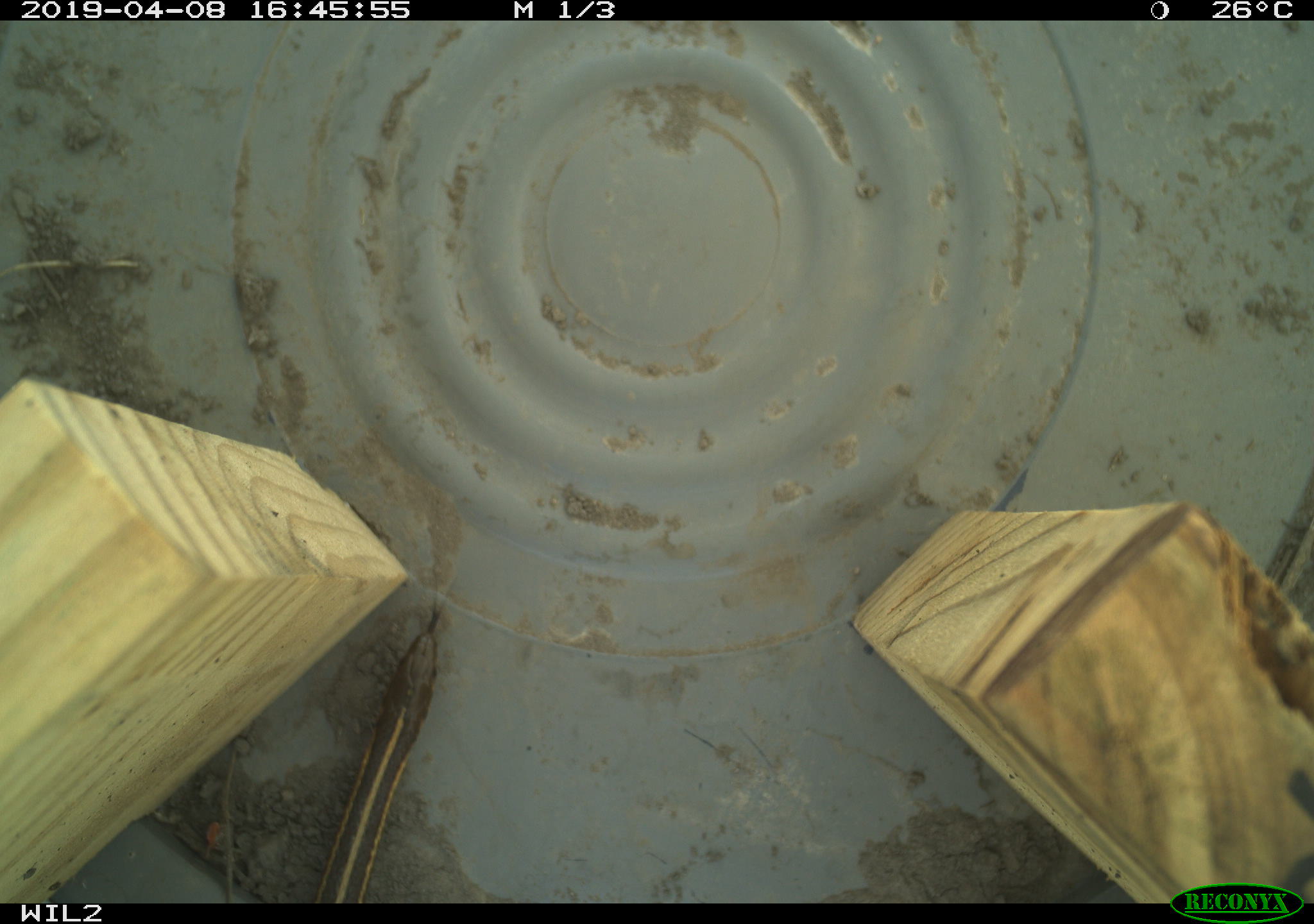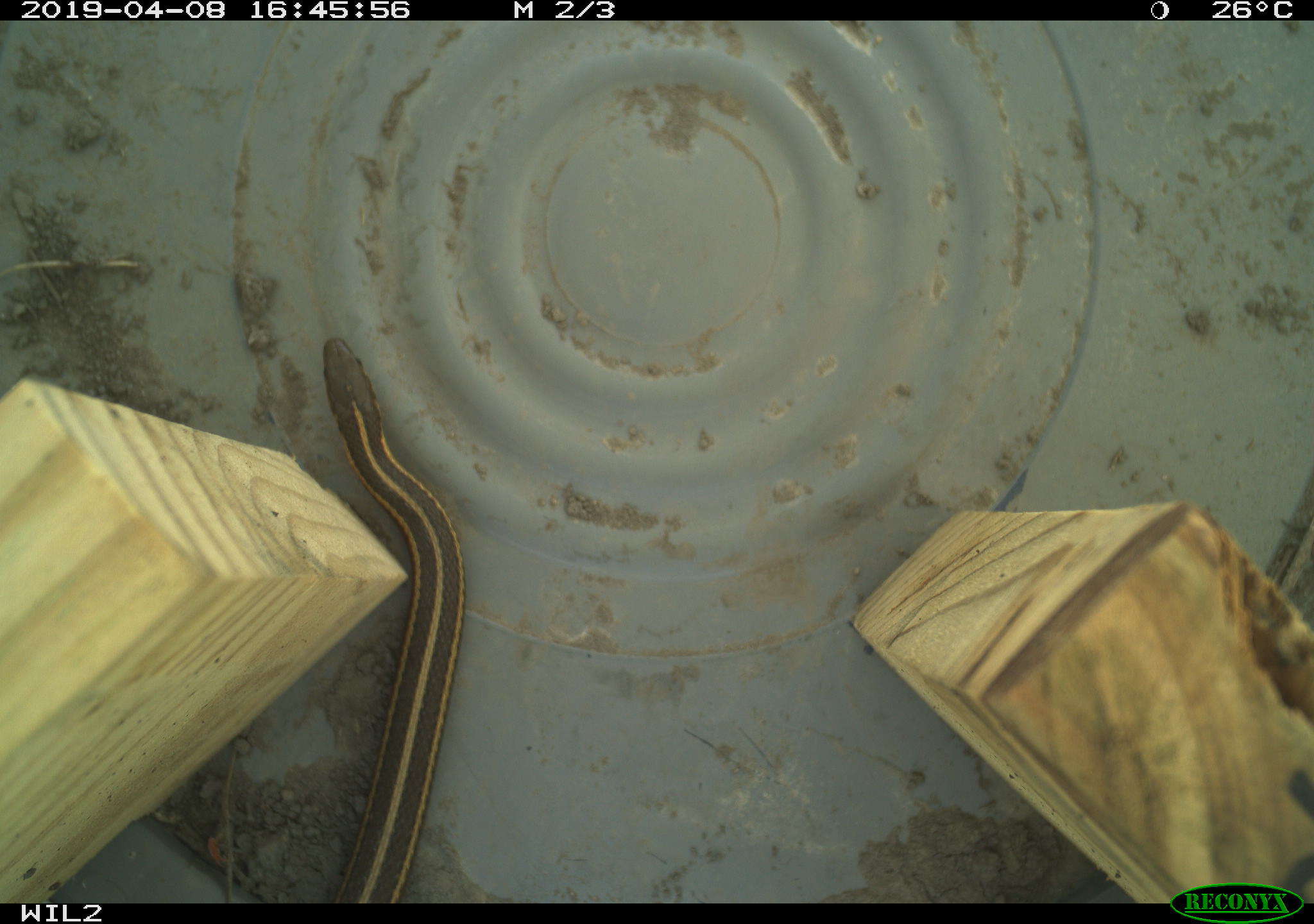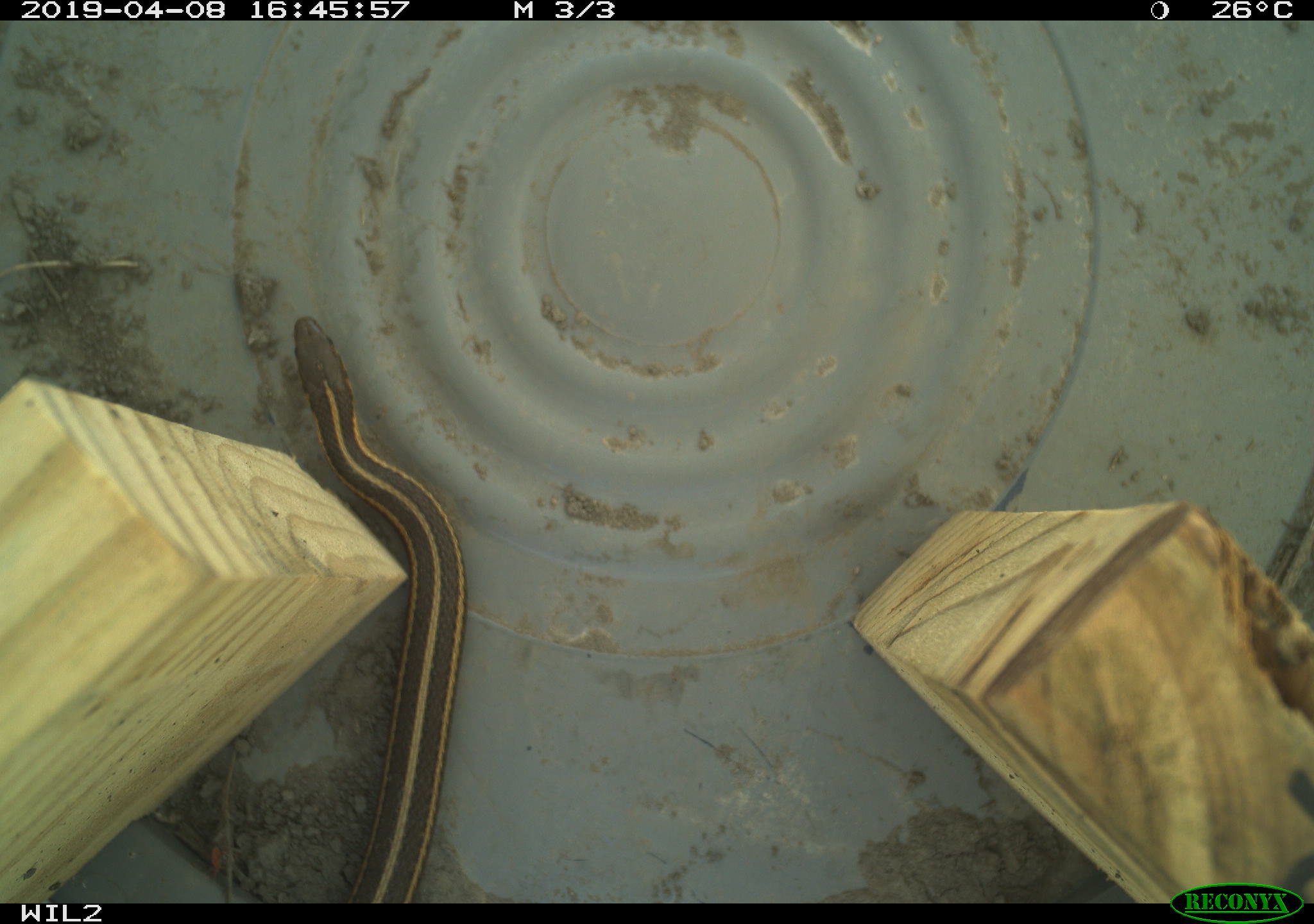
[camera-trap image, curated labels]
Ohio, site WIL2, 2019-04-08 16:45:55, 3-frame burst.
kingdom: Animalia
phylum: Chordata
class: Reptilia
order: Squamata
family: Colubridae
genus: Thamnophis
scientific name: Thamnophis butleri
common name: butler's gartersnake